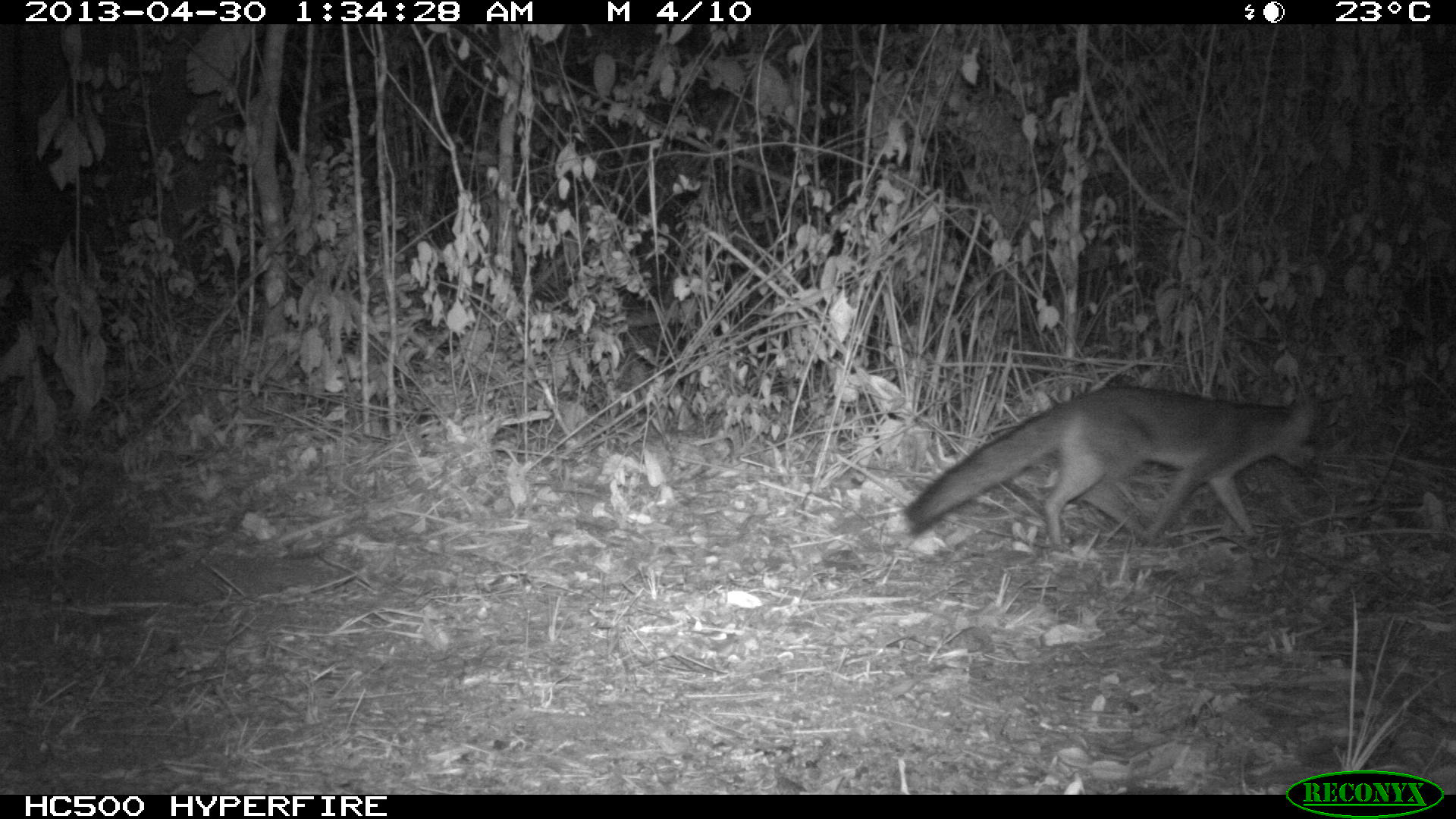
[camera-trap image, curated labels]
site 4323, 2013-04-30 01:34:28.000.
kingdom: Animalia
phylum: Chordata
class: Mammalia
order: Carnivora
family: Canidae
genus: Urocyon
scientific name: Urocyon cinereoargenteus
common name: gray fox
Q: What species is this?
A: Urocyon cinereoargenteus (gray fox).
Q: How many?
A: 1.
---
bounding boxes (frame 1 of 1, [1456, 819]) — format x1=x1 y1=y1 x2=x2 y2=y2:
urocyon cinereoargenteus: x1=901 y1=373 x2=1321 y2=551